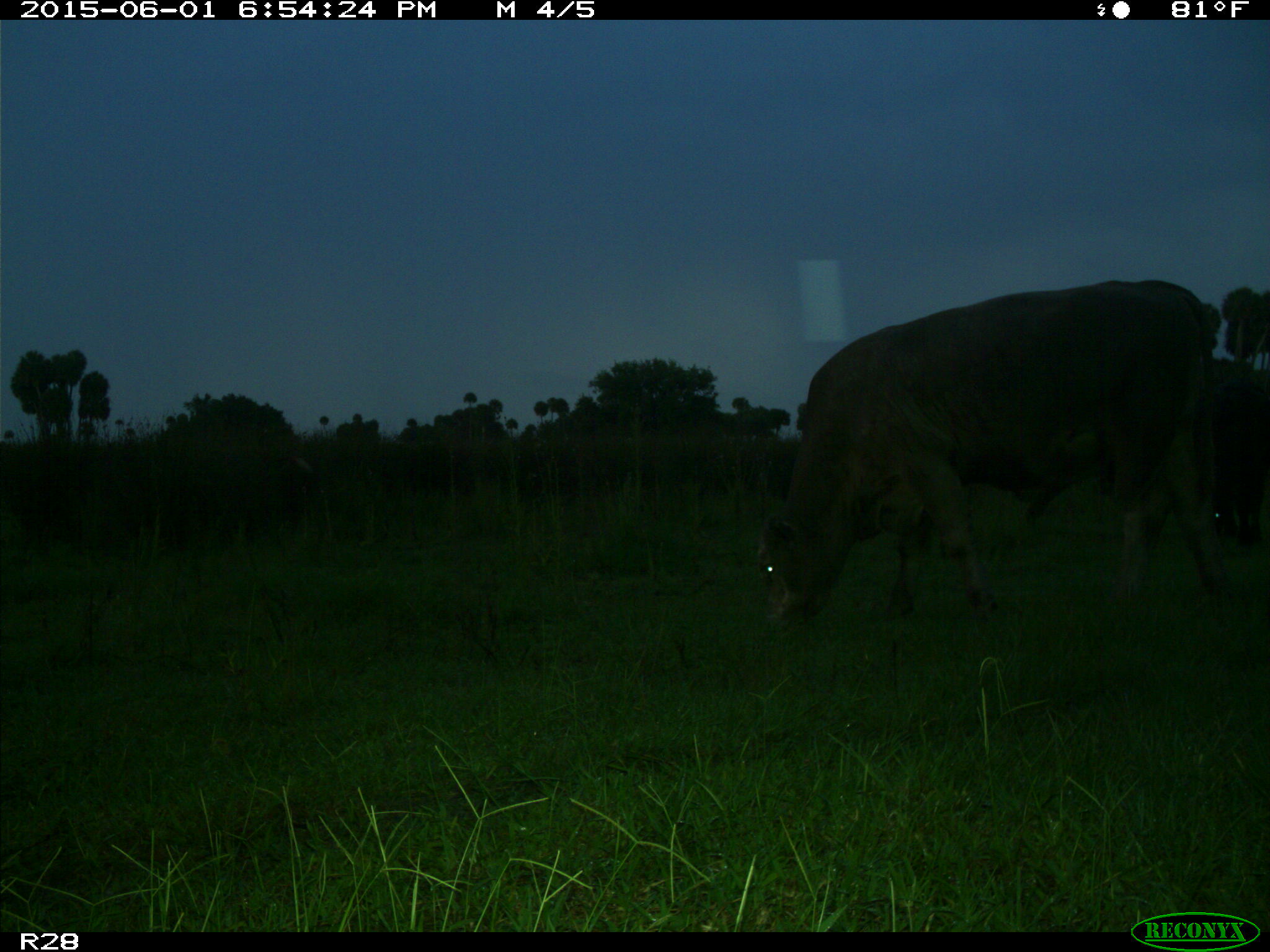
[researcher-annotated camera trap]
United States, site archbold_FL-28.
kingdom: Animalia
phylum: Chordata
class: Mammalia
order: Artiodactyla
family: Bovidae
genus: Bos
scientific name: Bos taurus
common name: domestic cow